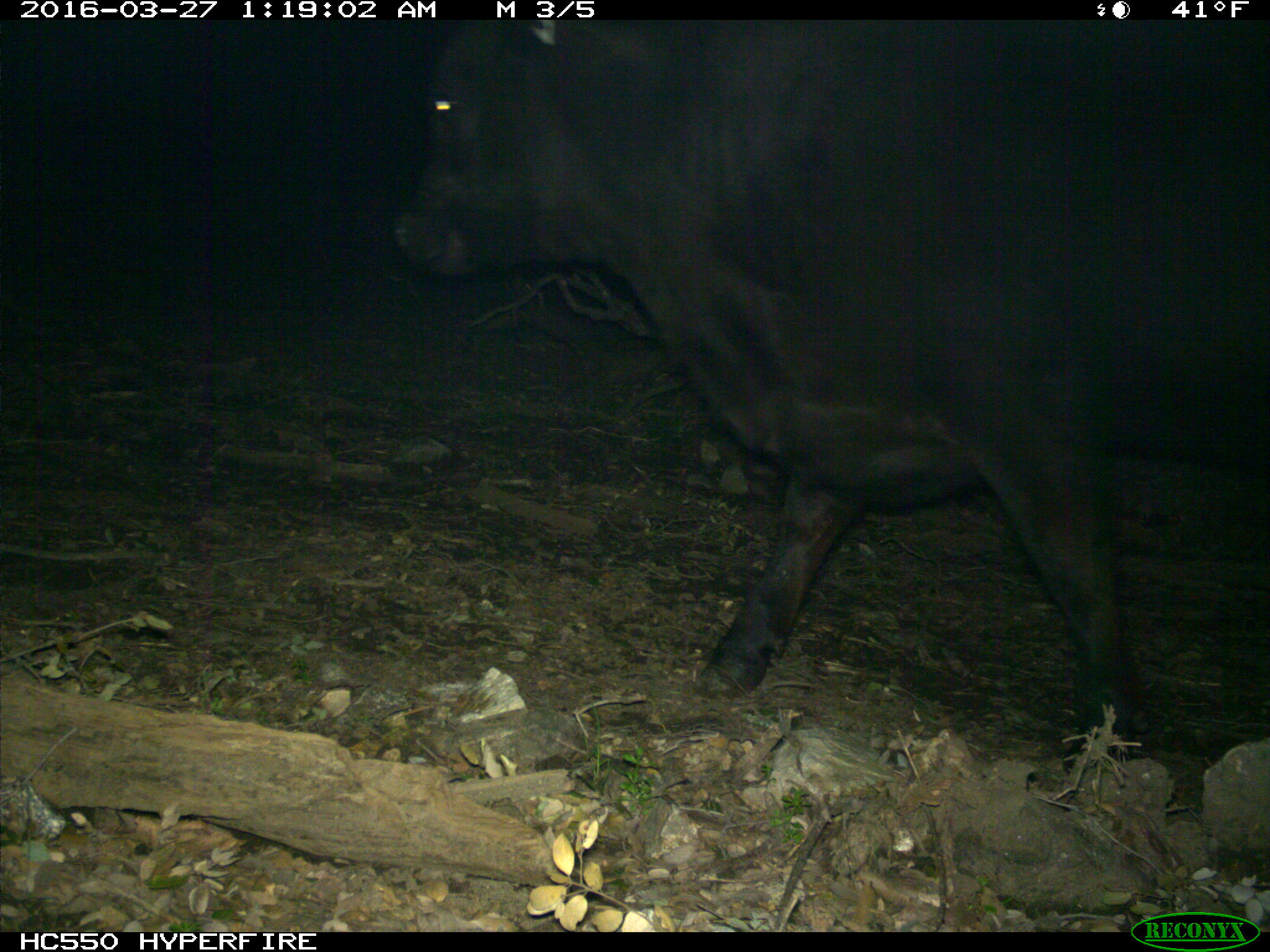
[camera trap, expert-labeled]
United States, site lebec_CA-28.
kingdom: Animalia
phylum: Chordata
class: Mammalia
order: Artiodactyla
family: Bovidae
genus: Bos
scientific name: Bos taurus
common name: domestic cow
Bos taurus (domestic cow).